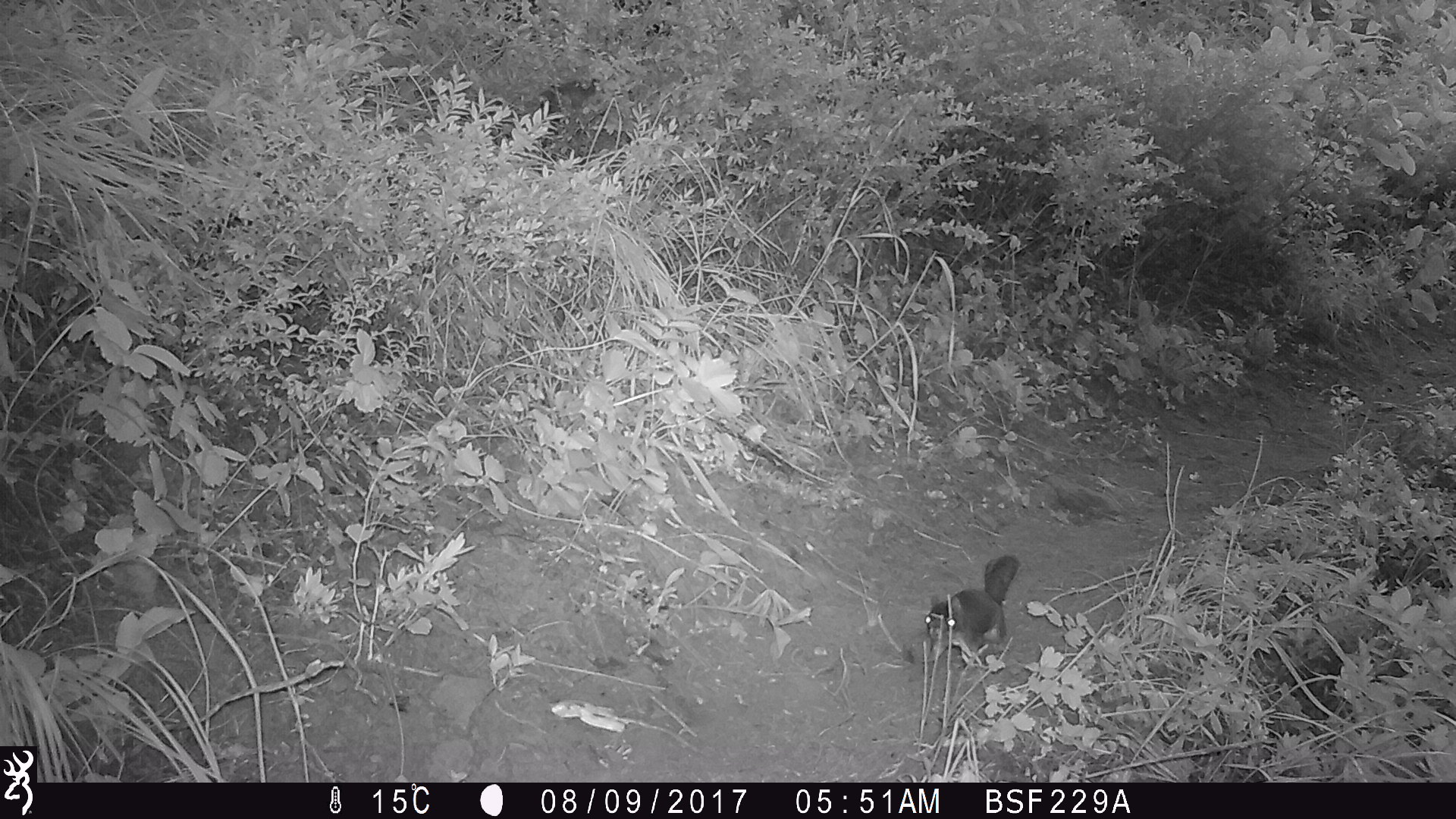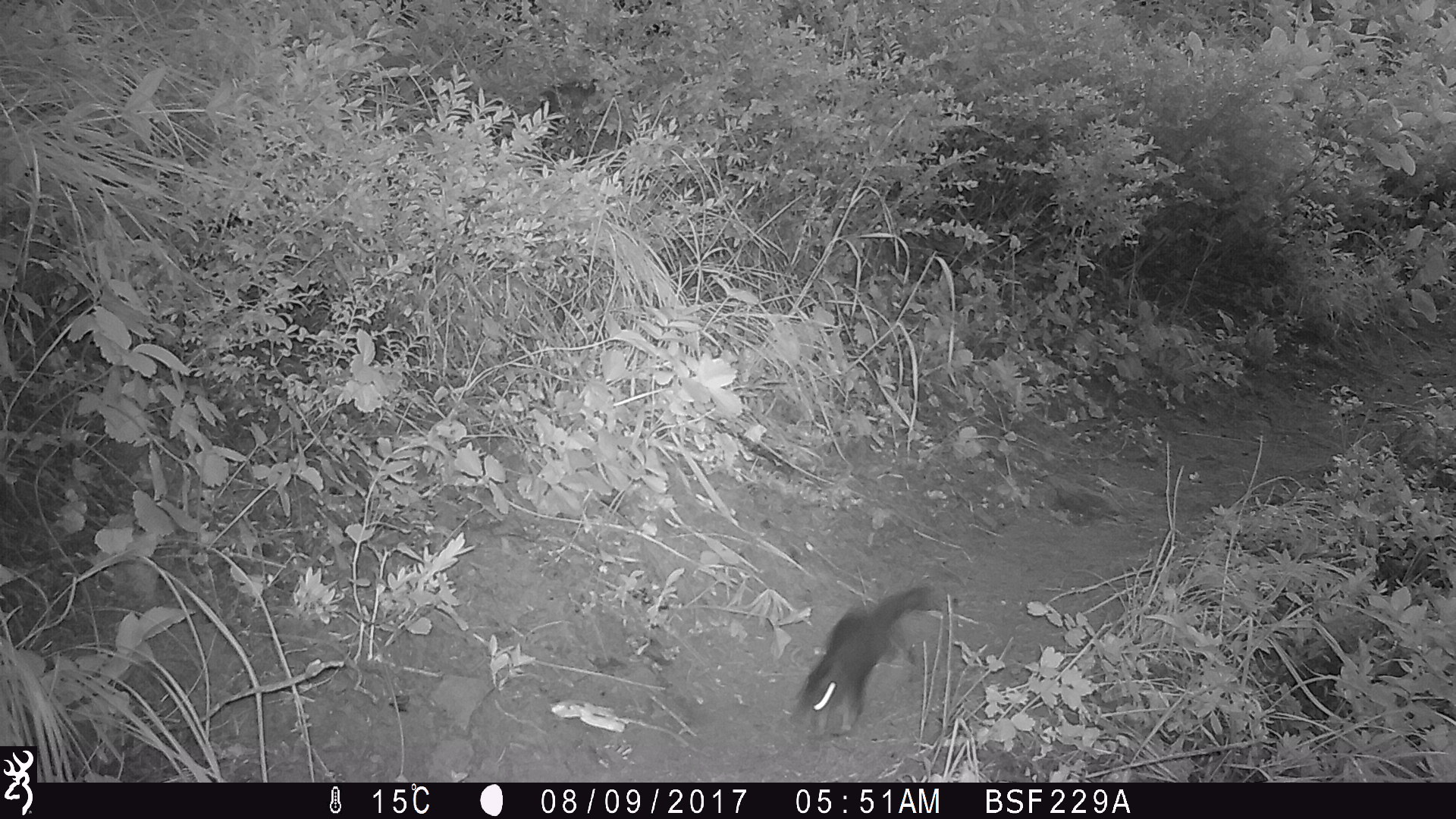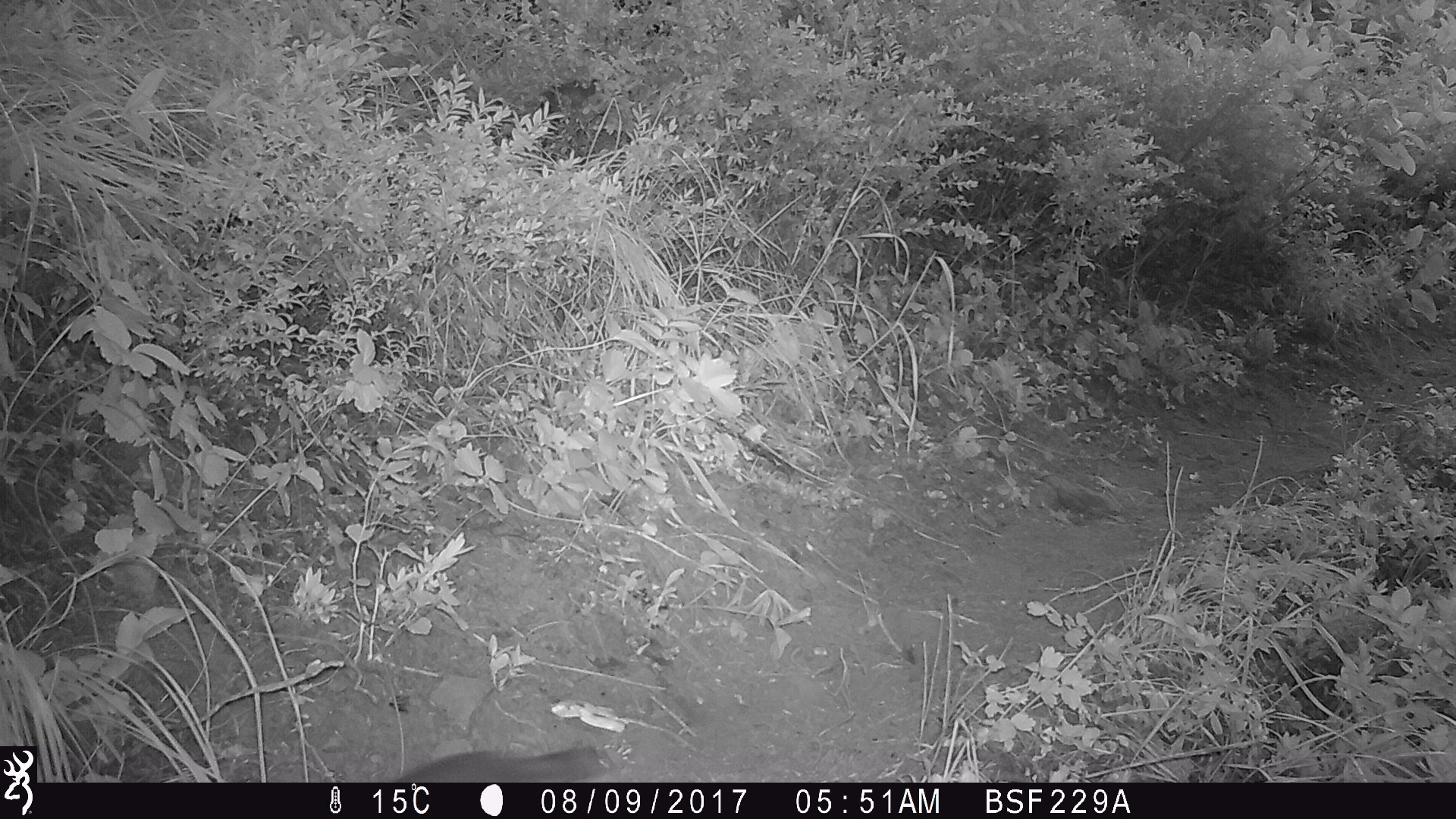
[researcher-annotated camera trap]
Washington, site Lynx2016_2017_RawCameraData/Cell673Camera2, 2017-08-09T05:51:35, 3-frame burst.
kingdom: Animalia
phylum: Chordata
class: Mammalia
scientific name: Mammalia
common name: small mammal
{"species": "small mammal (Mammalia)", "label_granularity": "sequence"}